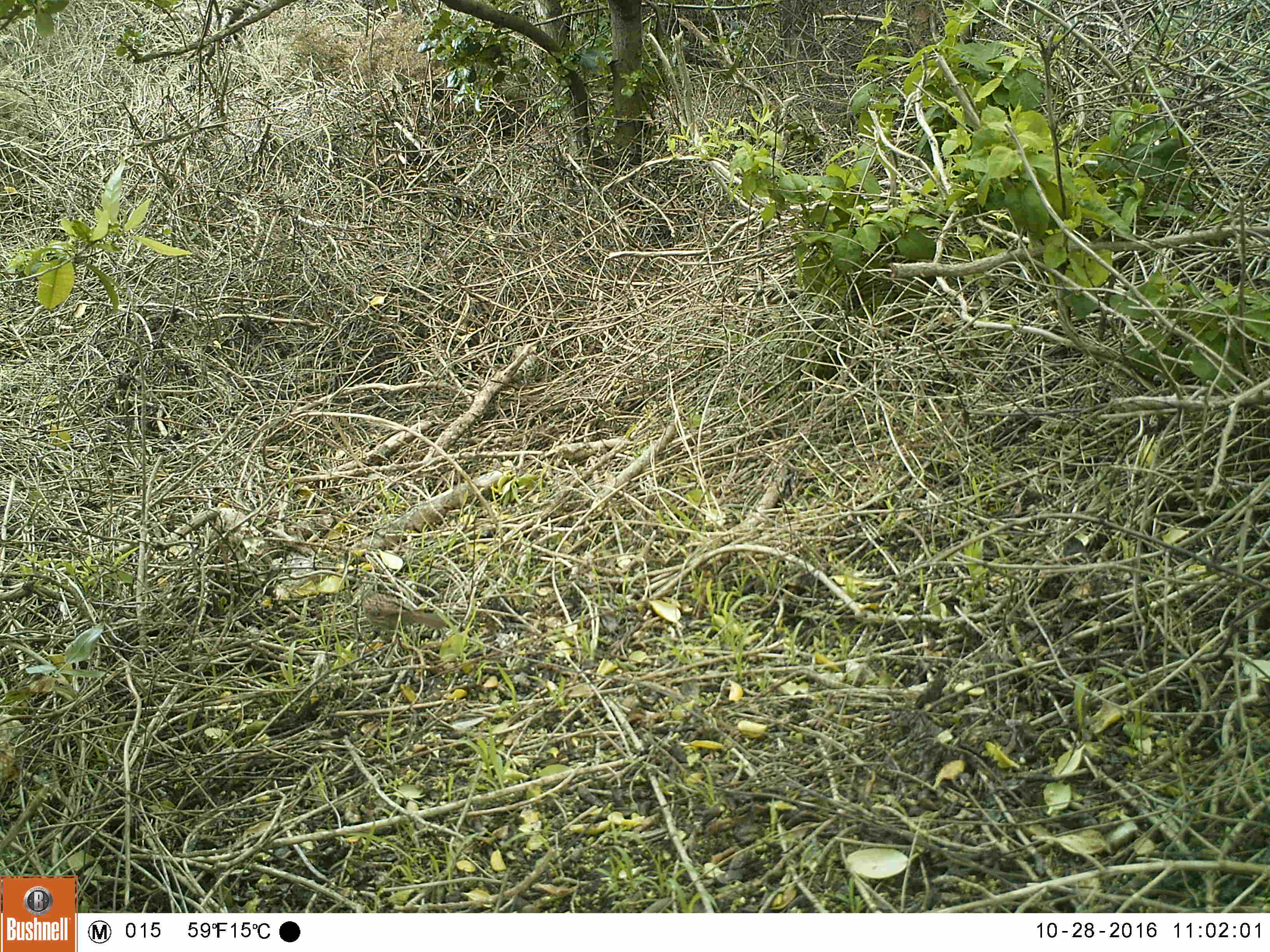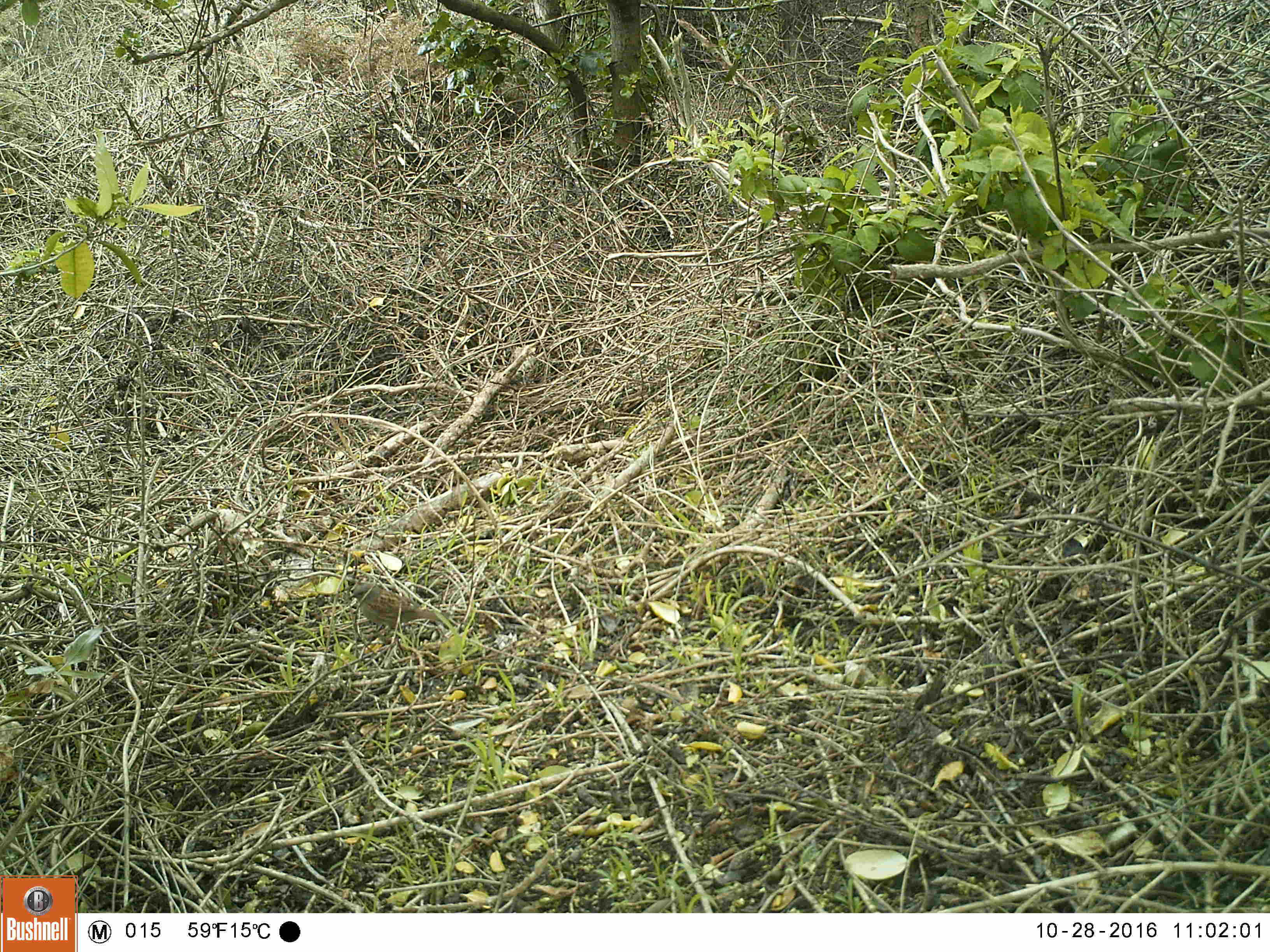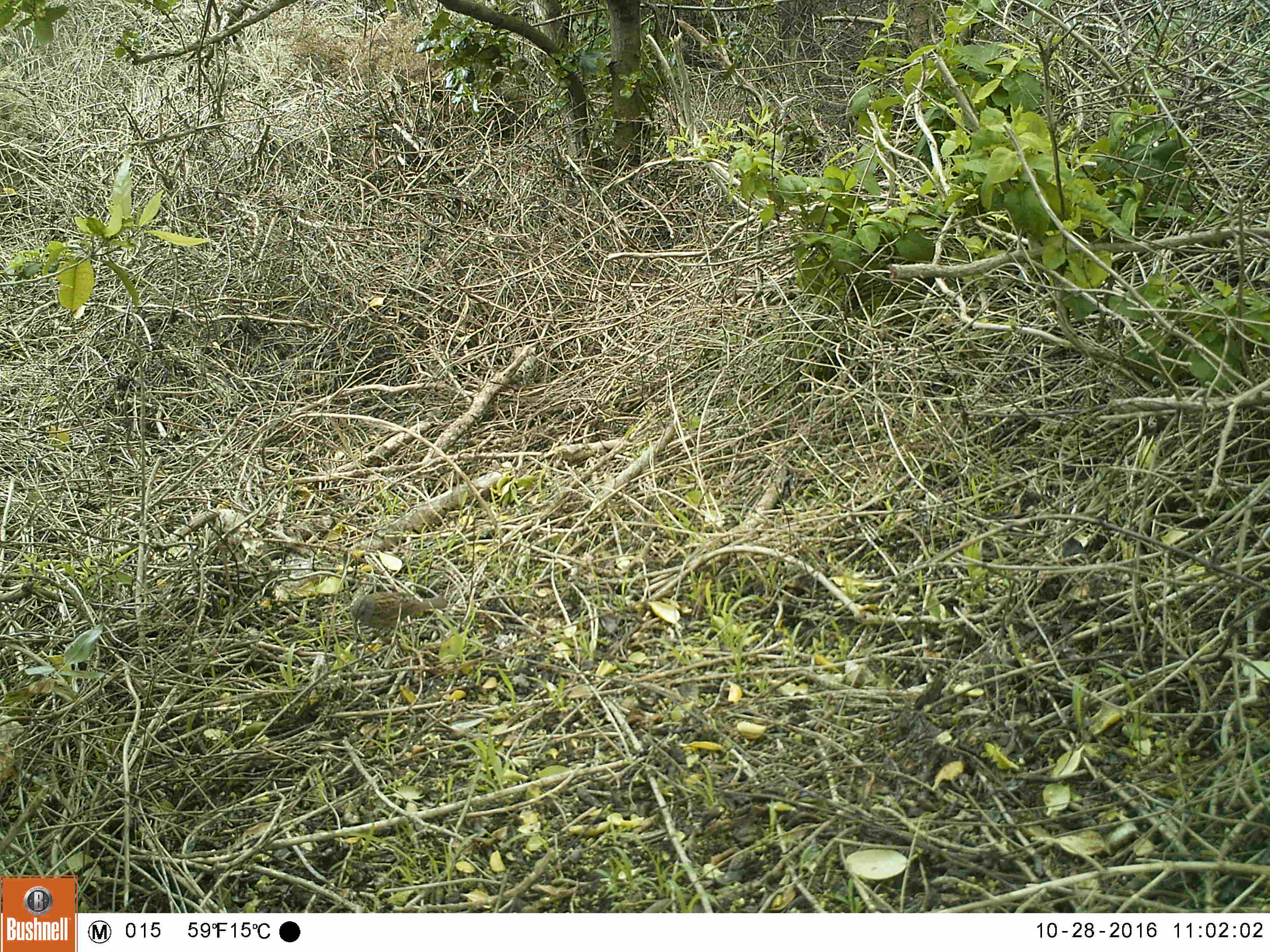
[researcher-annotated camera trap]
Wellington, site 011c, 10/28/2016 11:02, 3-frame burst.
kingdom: Animalia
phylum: Chordata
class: Aves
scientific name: Aves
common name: bird